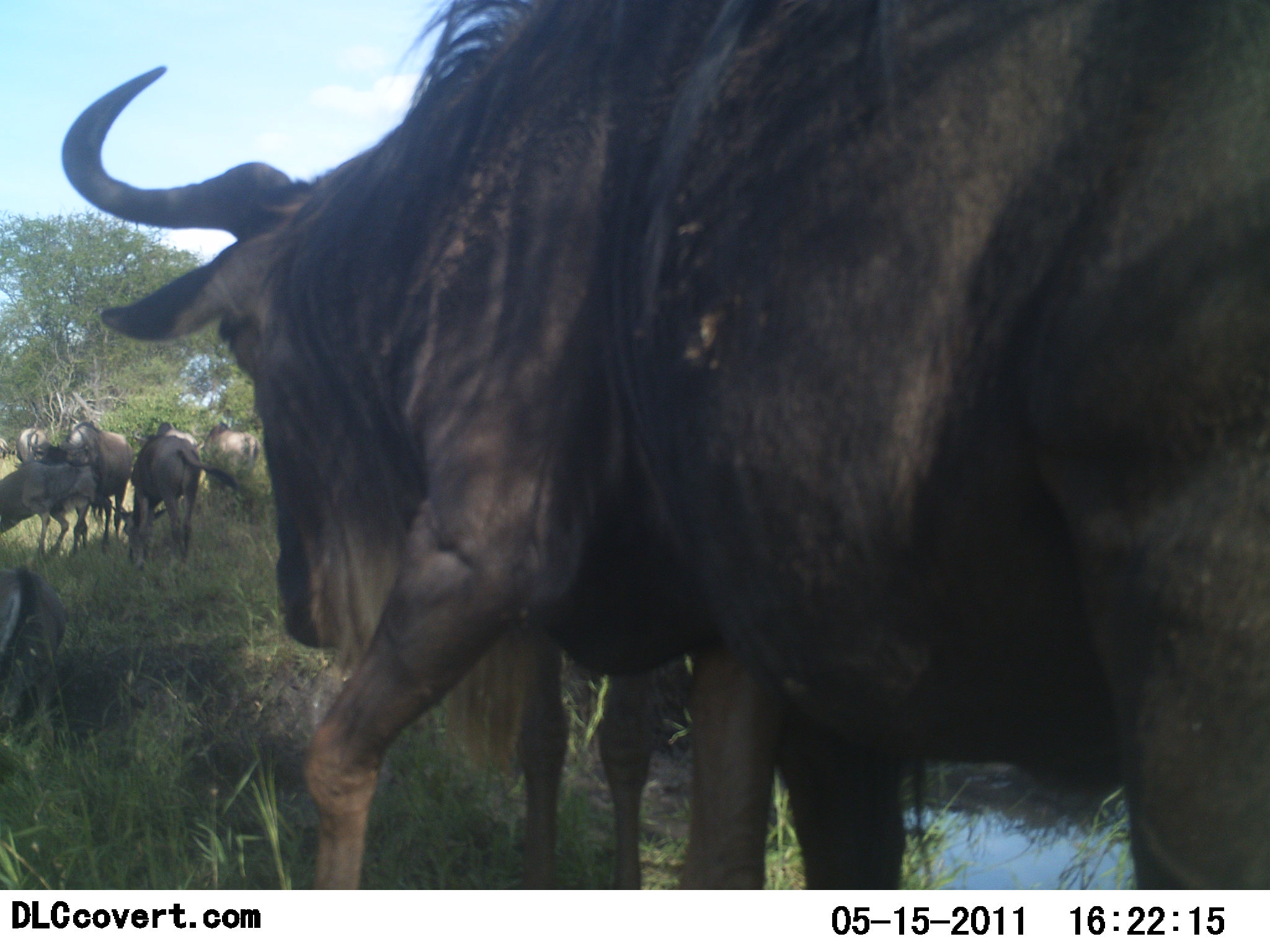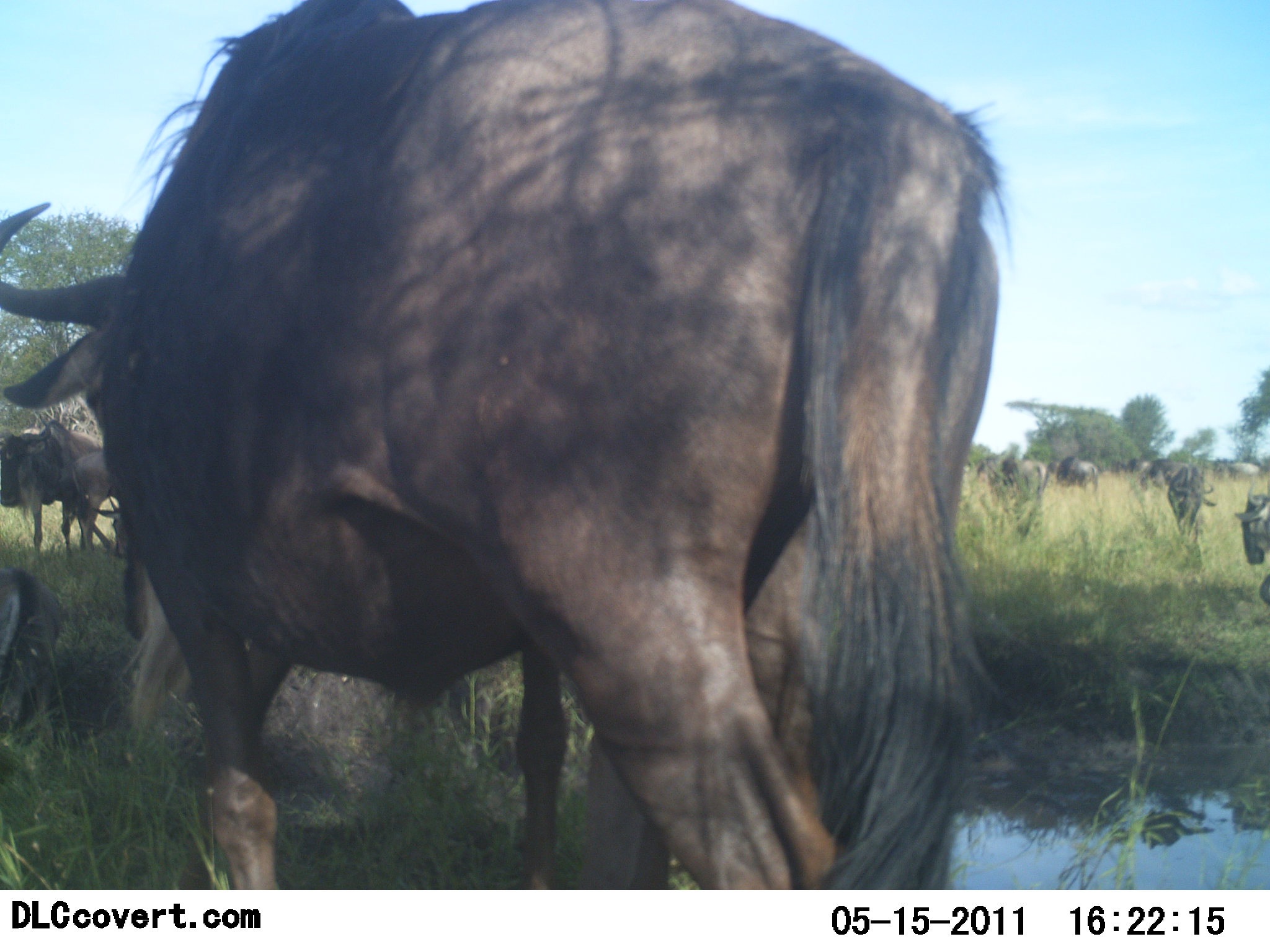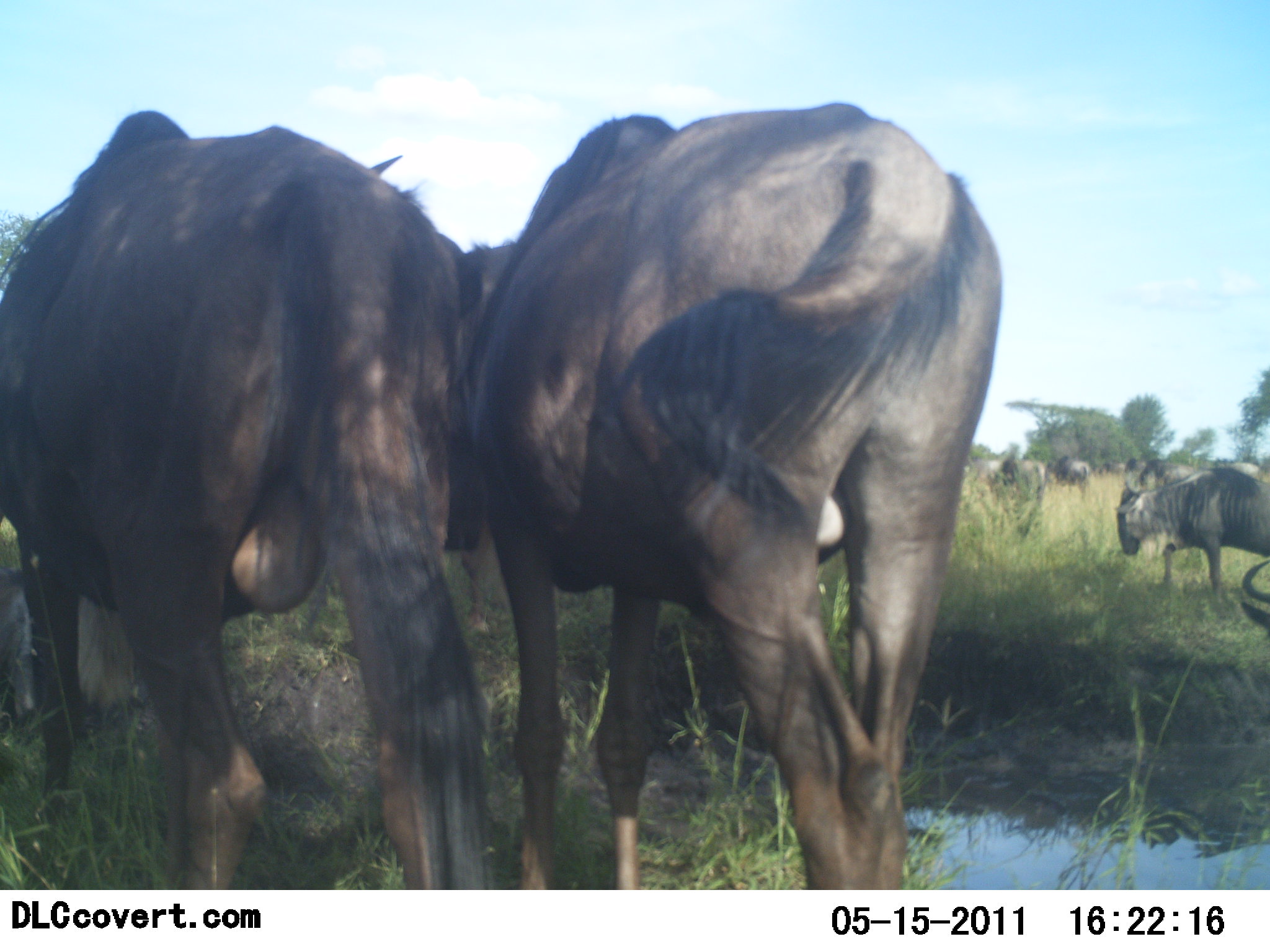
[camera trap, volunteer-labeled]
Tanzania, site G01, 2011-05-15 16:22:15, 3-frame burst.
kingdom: Animalia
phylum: Chordata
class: Mammalia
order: Artiodactyla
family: Bovidae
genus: Connochaetes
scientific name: Connochaetes taurinus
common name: blue wildebeest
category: wildebeest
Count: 11-50.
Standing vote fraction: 33%.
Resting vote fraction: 8%.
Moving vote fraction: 92%.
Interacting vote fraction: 0%.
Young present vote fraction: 0%.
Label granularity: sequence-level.